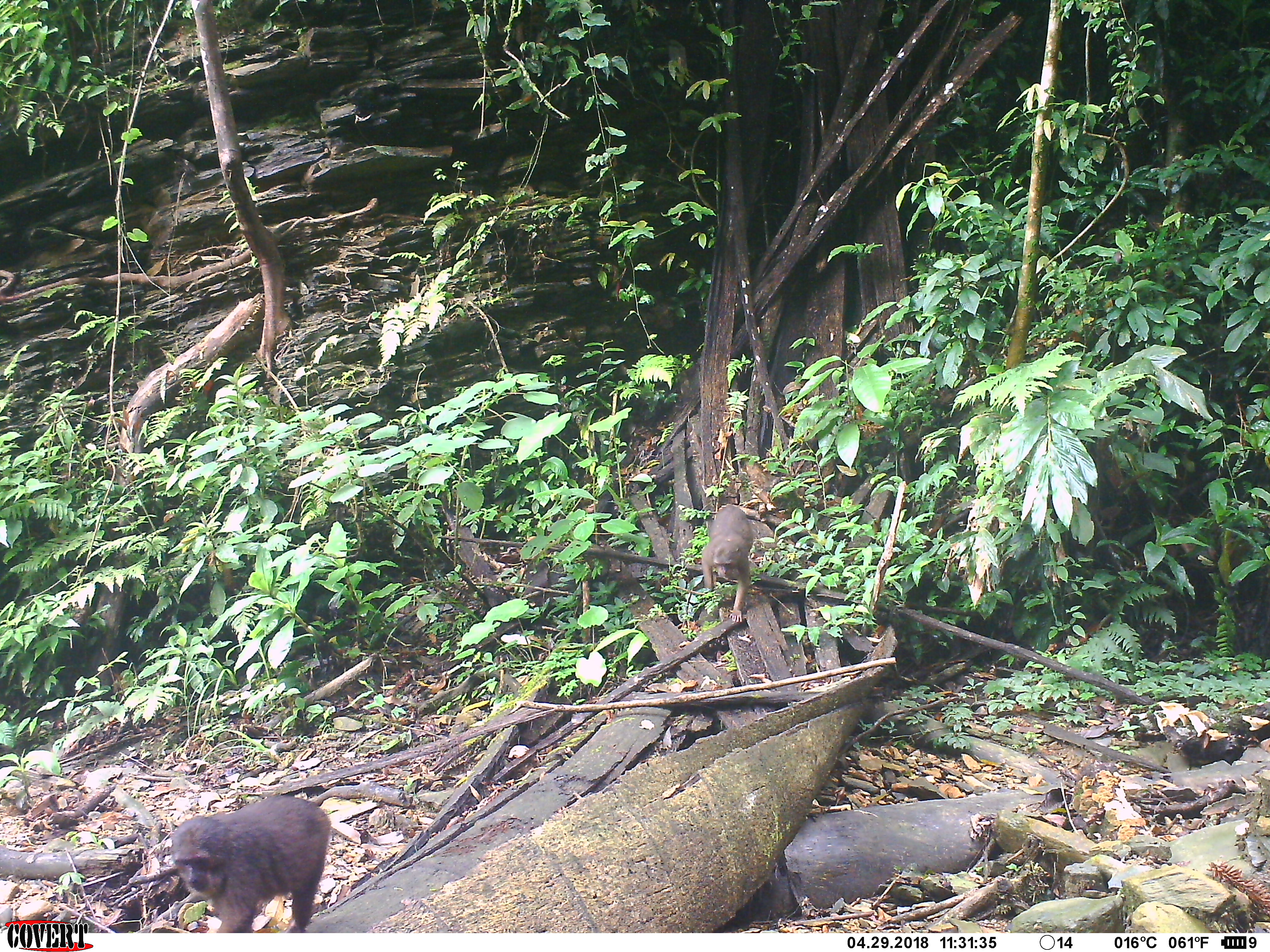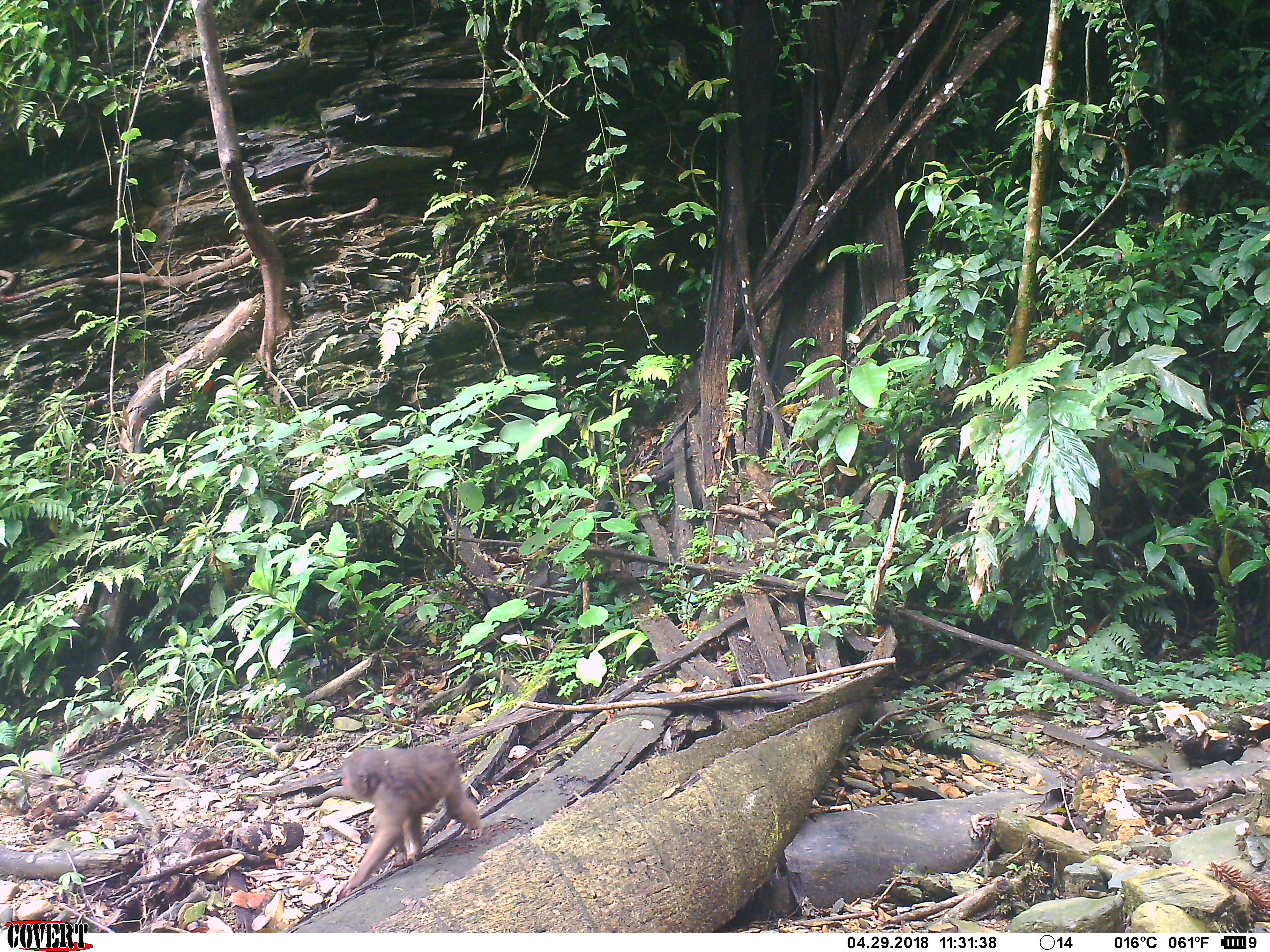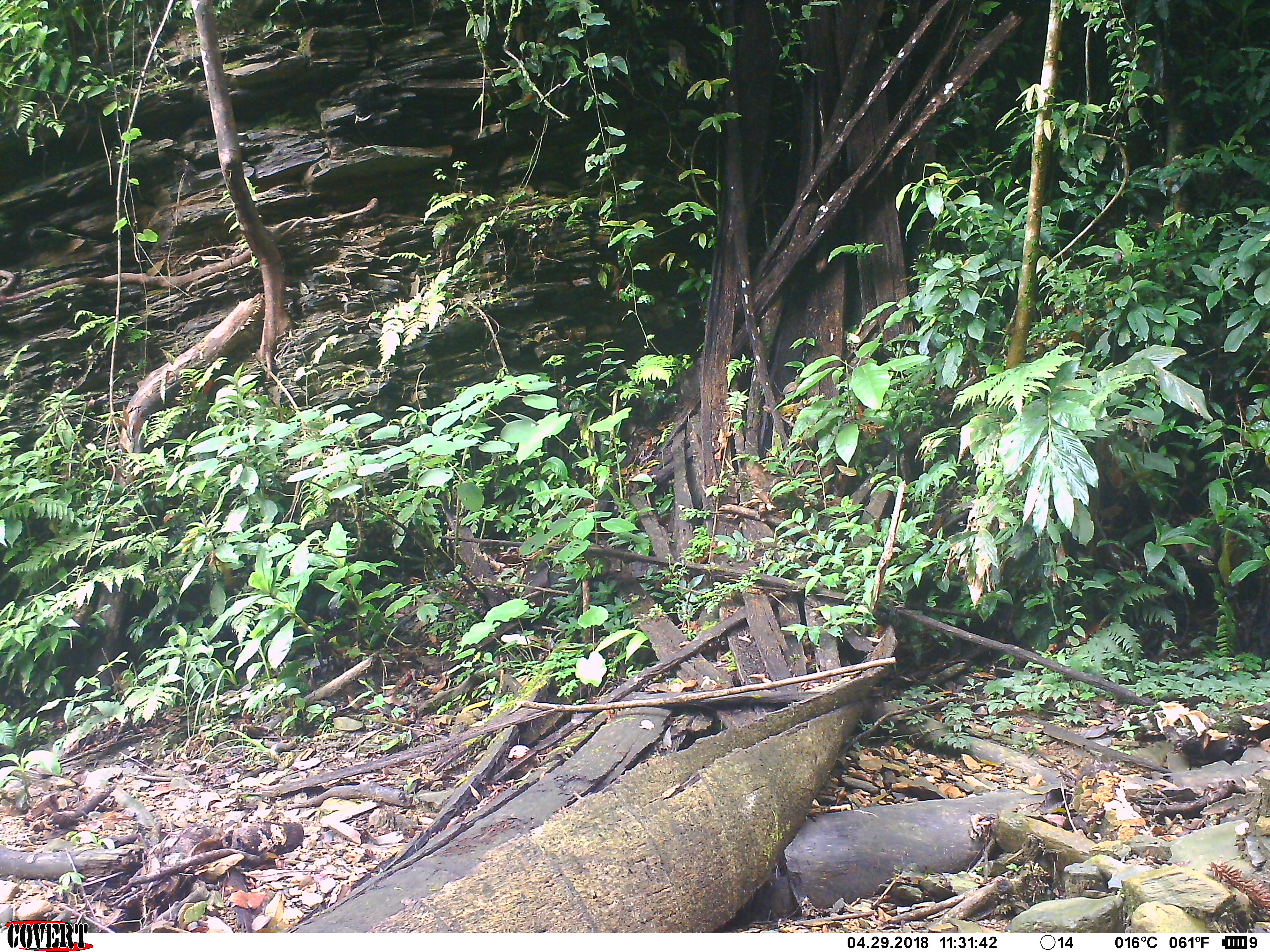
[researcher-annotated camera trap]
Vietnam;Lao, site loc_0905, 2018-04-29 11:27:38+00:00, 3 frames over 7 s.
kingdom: Animalia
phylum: Chordata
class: Mammalia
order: Primates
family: Cercopithecidae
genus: Macaca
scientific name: Macaca arctoides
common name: stump-tailed macaque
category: stump tailed macaque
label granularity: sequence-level